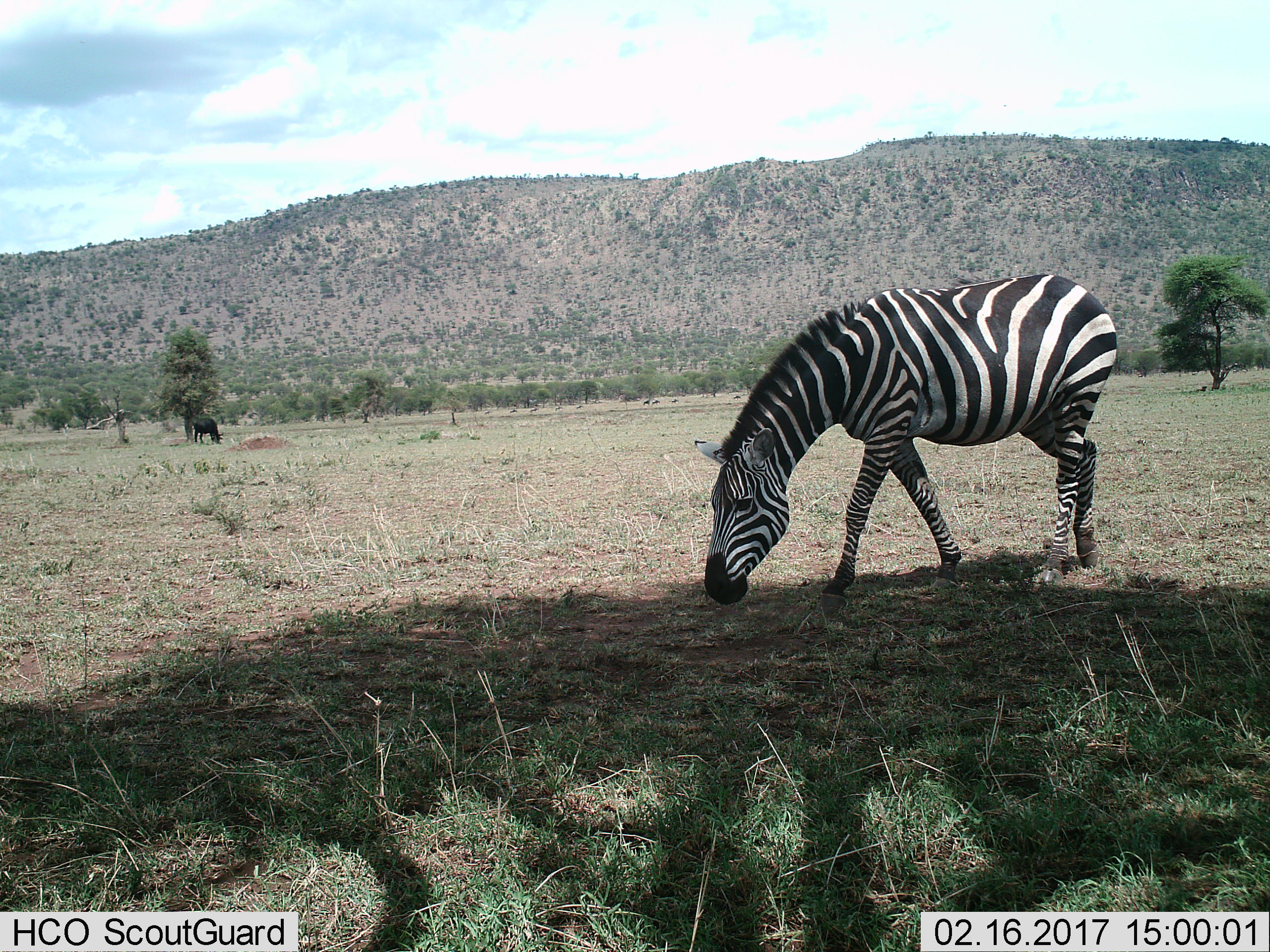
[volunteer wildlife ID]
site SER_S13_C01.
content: unidentified animal